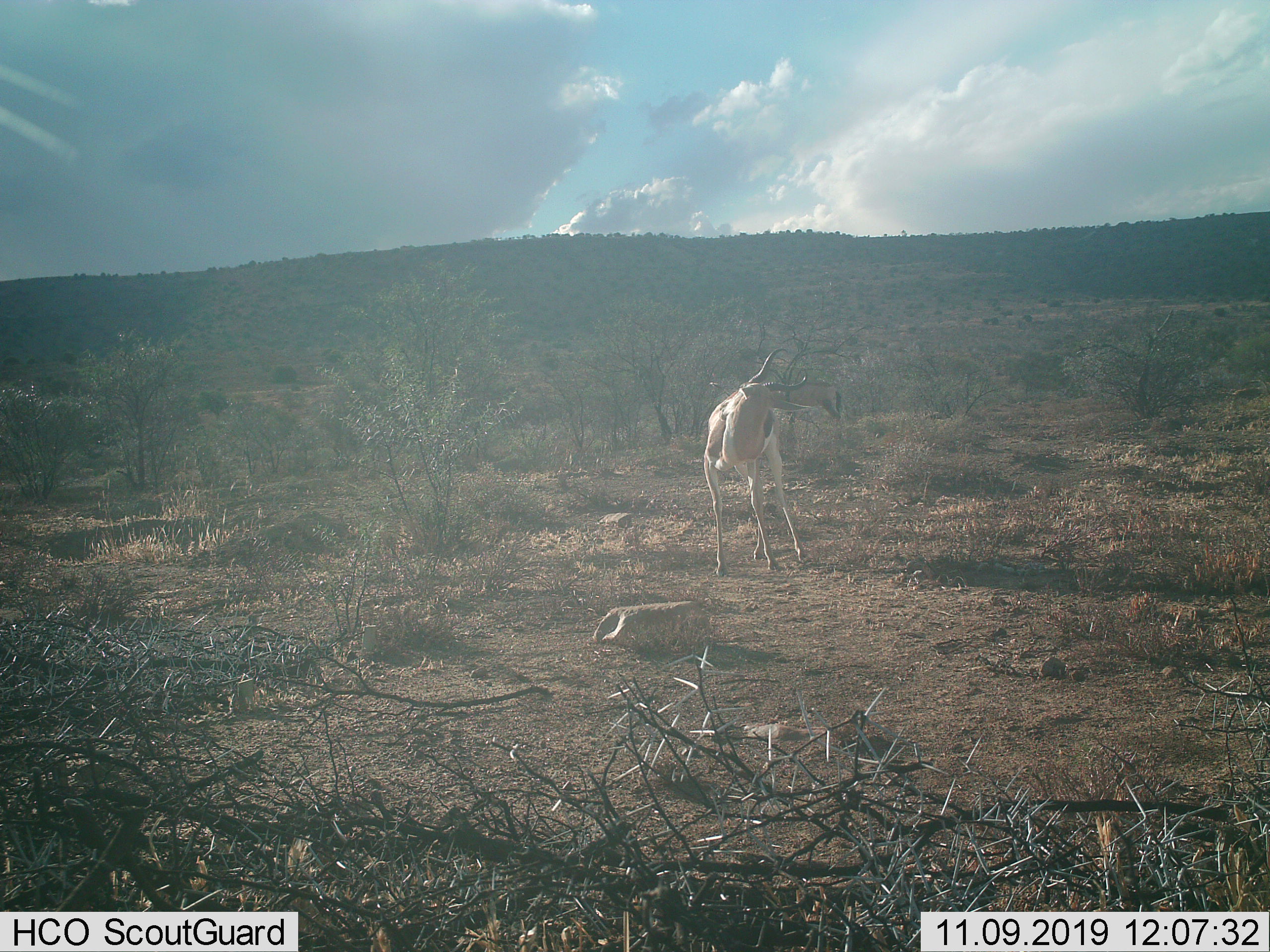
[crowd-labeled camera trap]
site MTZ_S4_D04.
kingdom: Animalia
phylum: Chordata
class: Mammalia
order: Artiodactyla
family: Bovidae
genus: Antidorcas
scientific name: Antidorcas marsupialis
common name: springbok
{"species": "springbok (Antidorcas marsupialis)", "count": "1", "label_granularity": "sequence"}